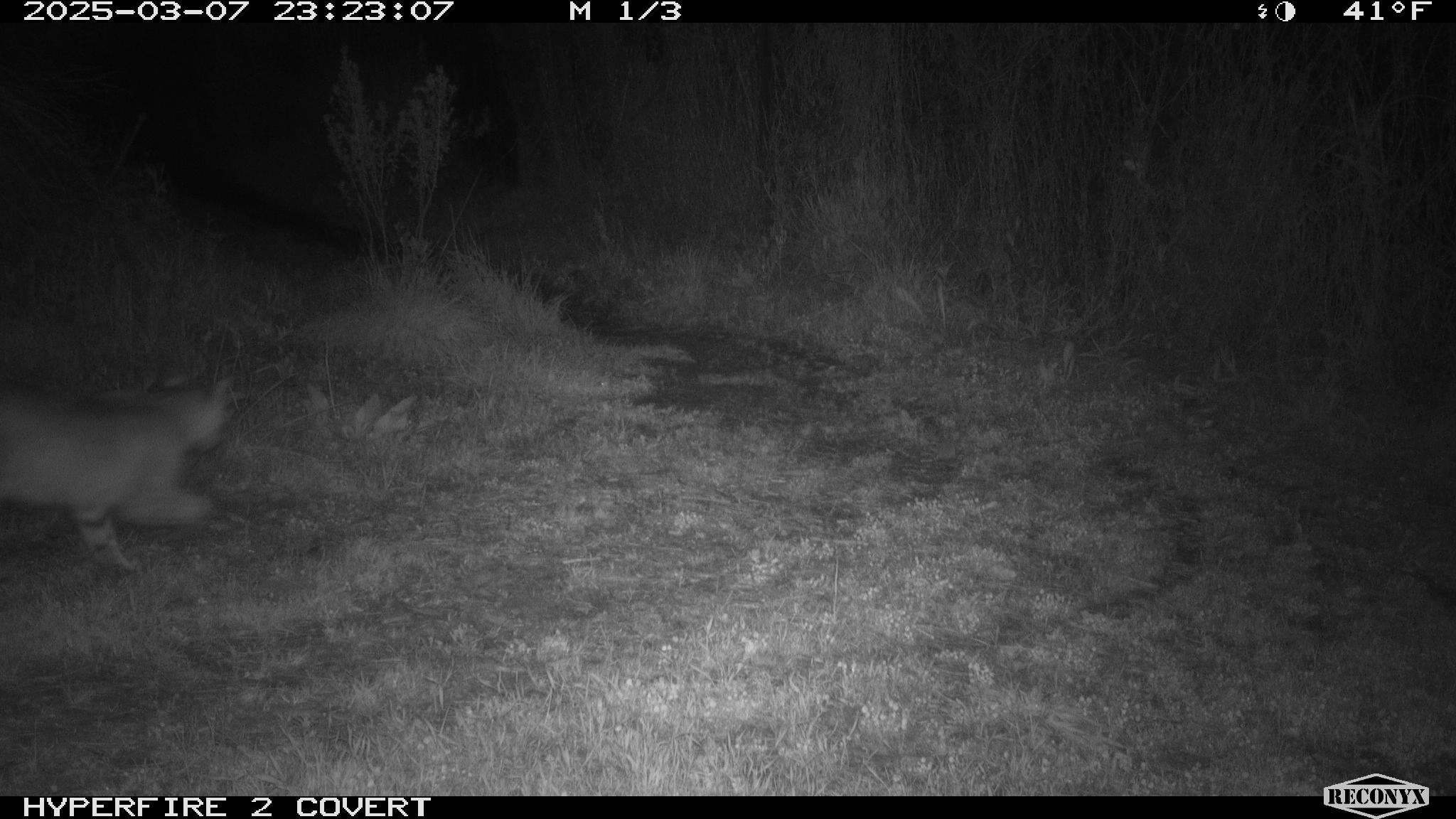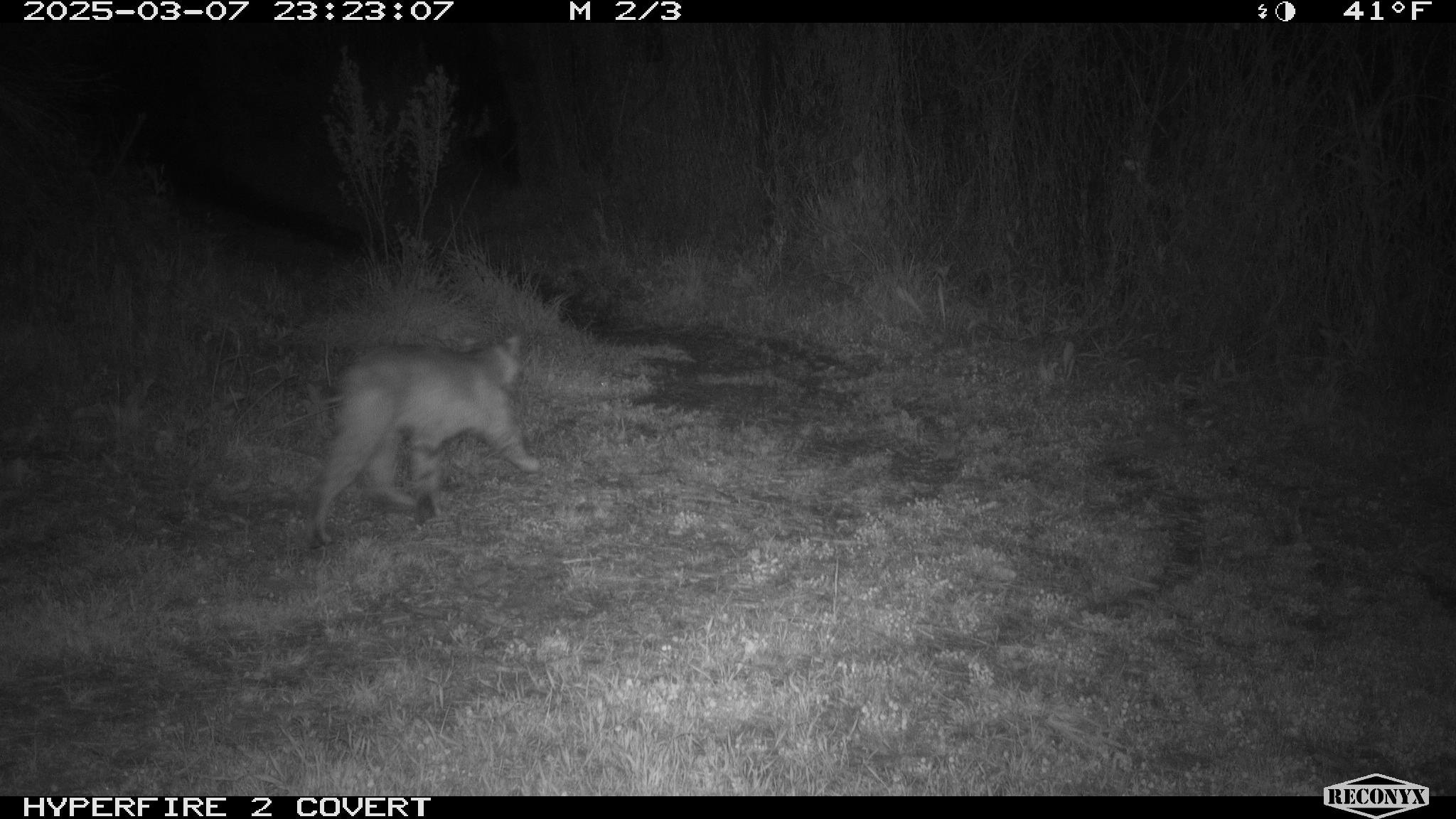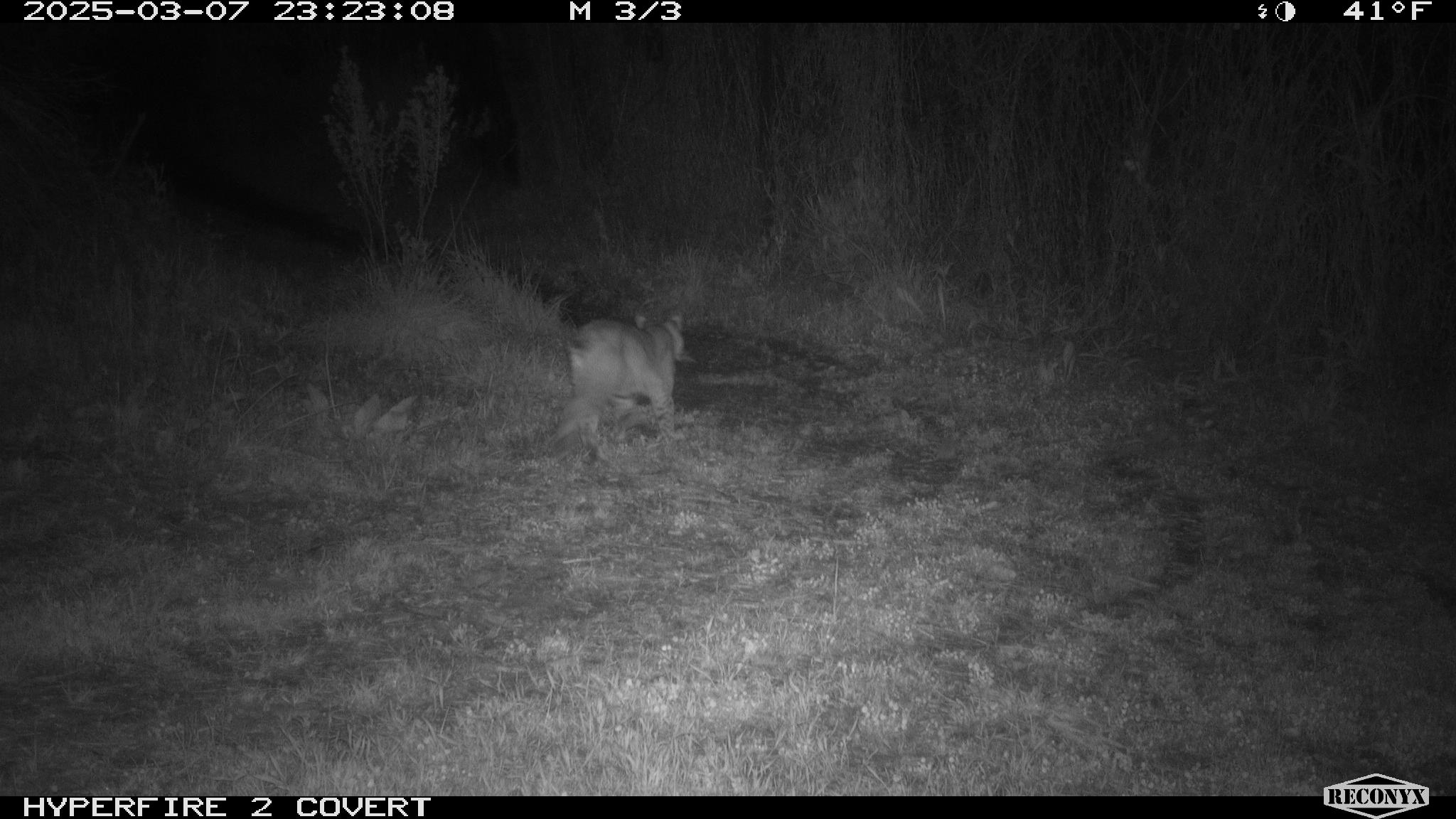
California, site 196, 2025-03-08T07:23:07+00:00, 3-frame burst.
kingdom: Animalia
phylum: Chordata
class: Mammalia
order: Carnivora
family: Felidae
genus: Lynx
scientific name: Lynx rufus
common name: bobcat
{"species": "bobcat (Lynx rufus)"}